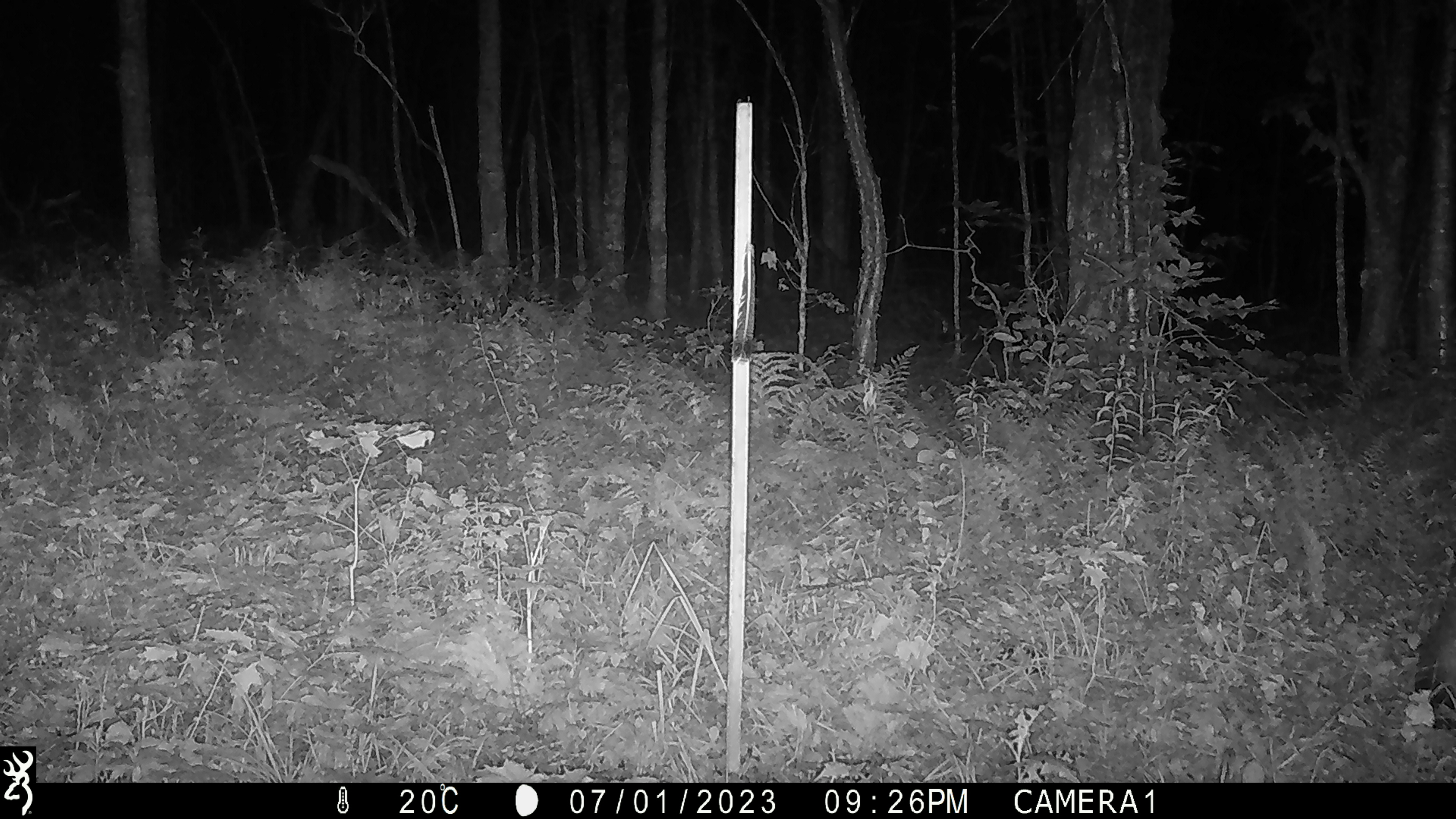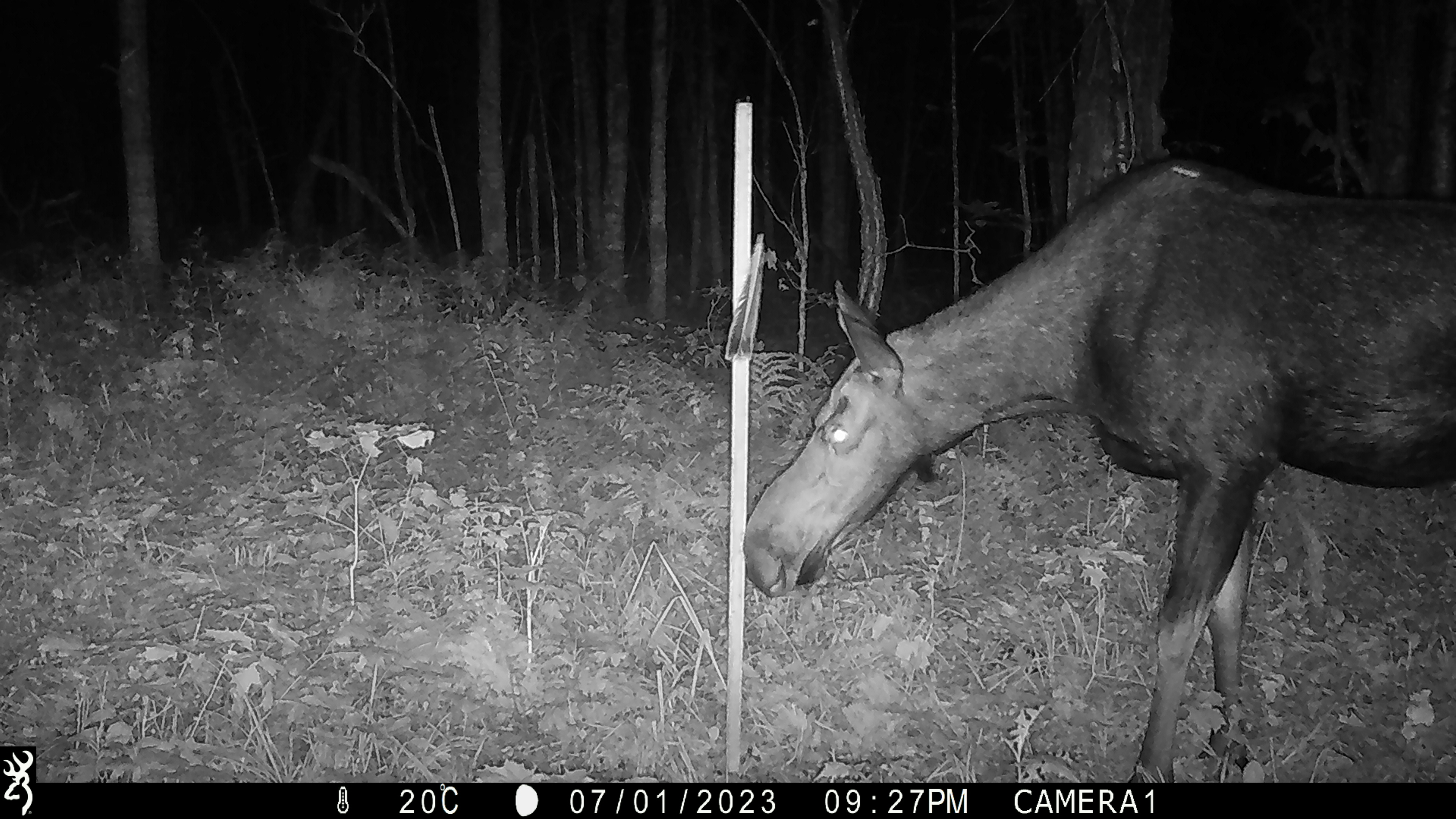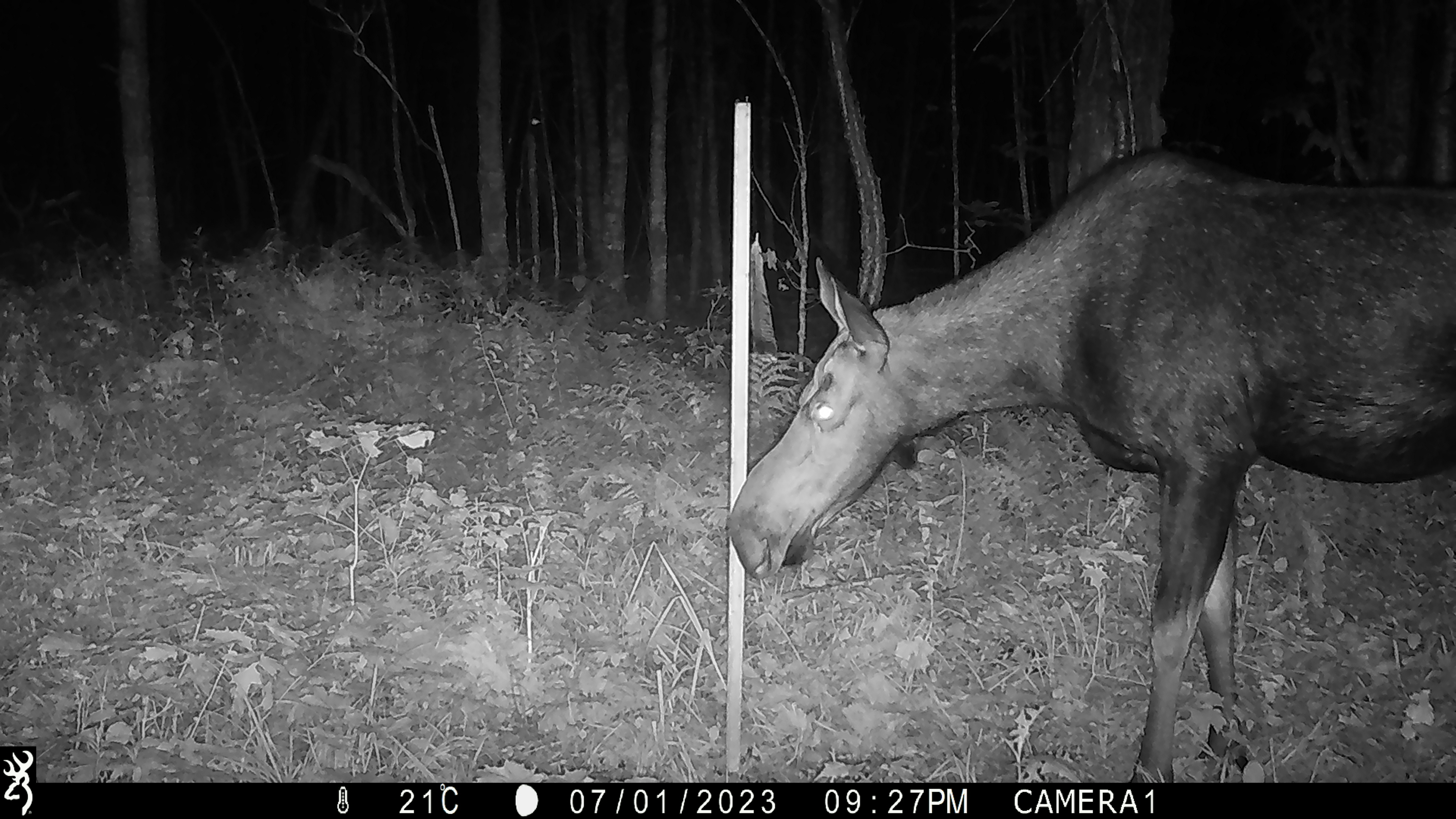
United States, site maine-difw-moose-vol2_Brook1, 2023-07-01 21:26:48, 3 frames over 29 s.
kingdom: Animalia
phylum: Chordata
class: Mammalia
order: Artiodactyla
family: Cervidae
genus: Alces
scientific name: Alces alces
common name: moose